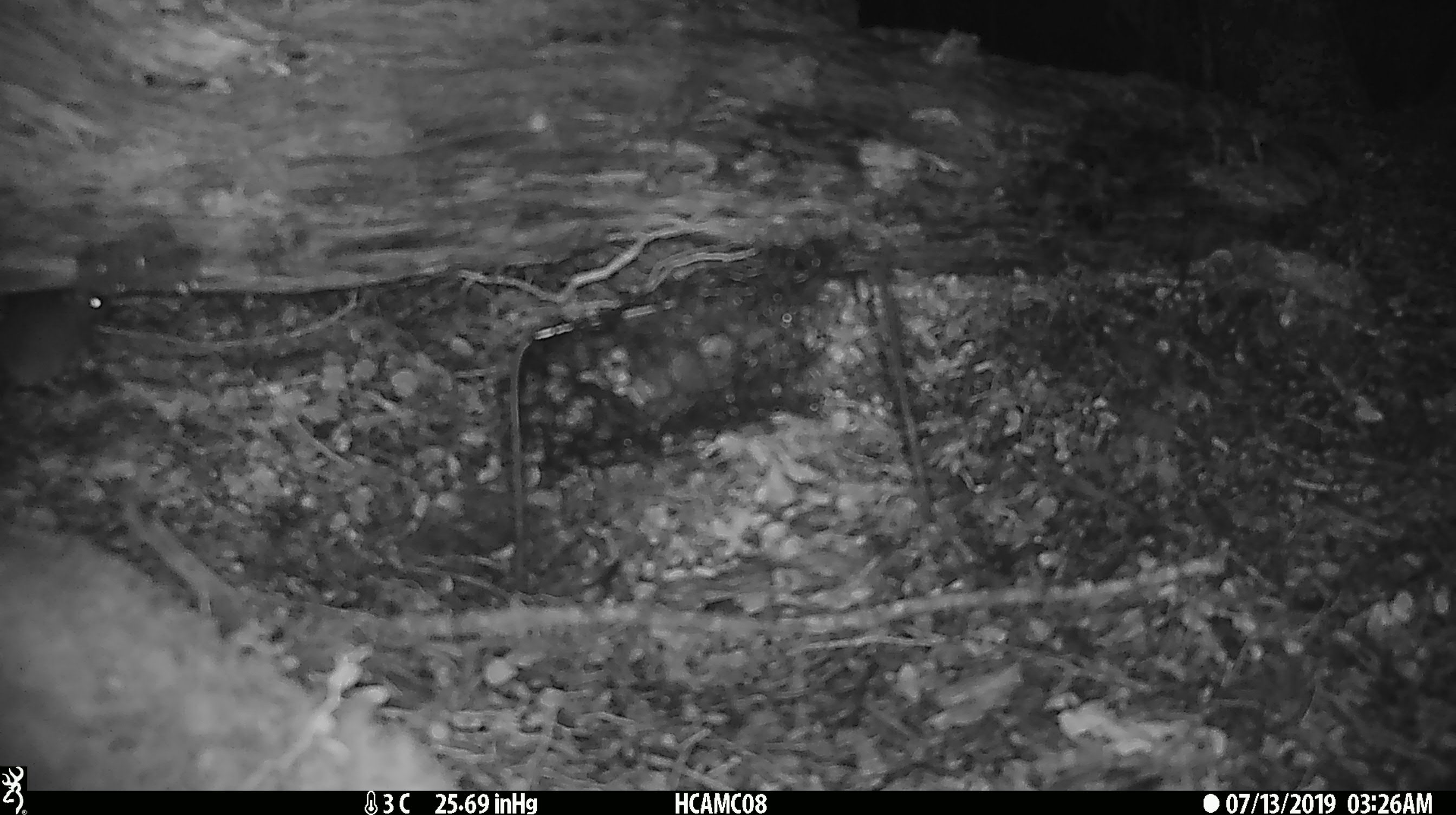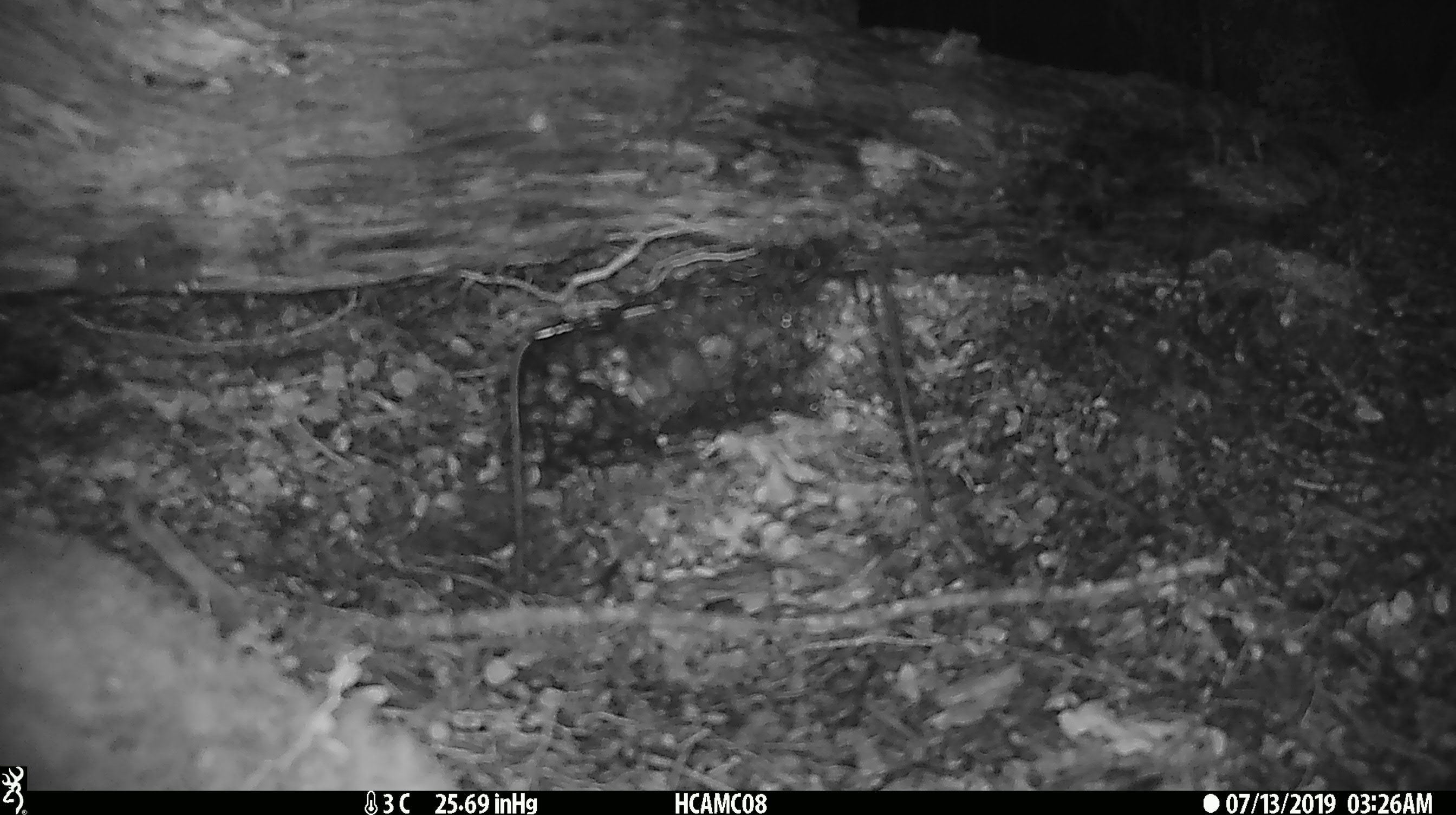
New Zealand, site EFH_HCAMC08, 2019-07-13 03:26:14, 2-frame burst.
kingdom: Animalia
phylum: Chordata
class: Mammalia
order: Rodentia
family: Muridae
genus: Mus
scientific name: Mus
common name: mouse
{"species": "mouse (Mus)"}